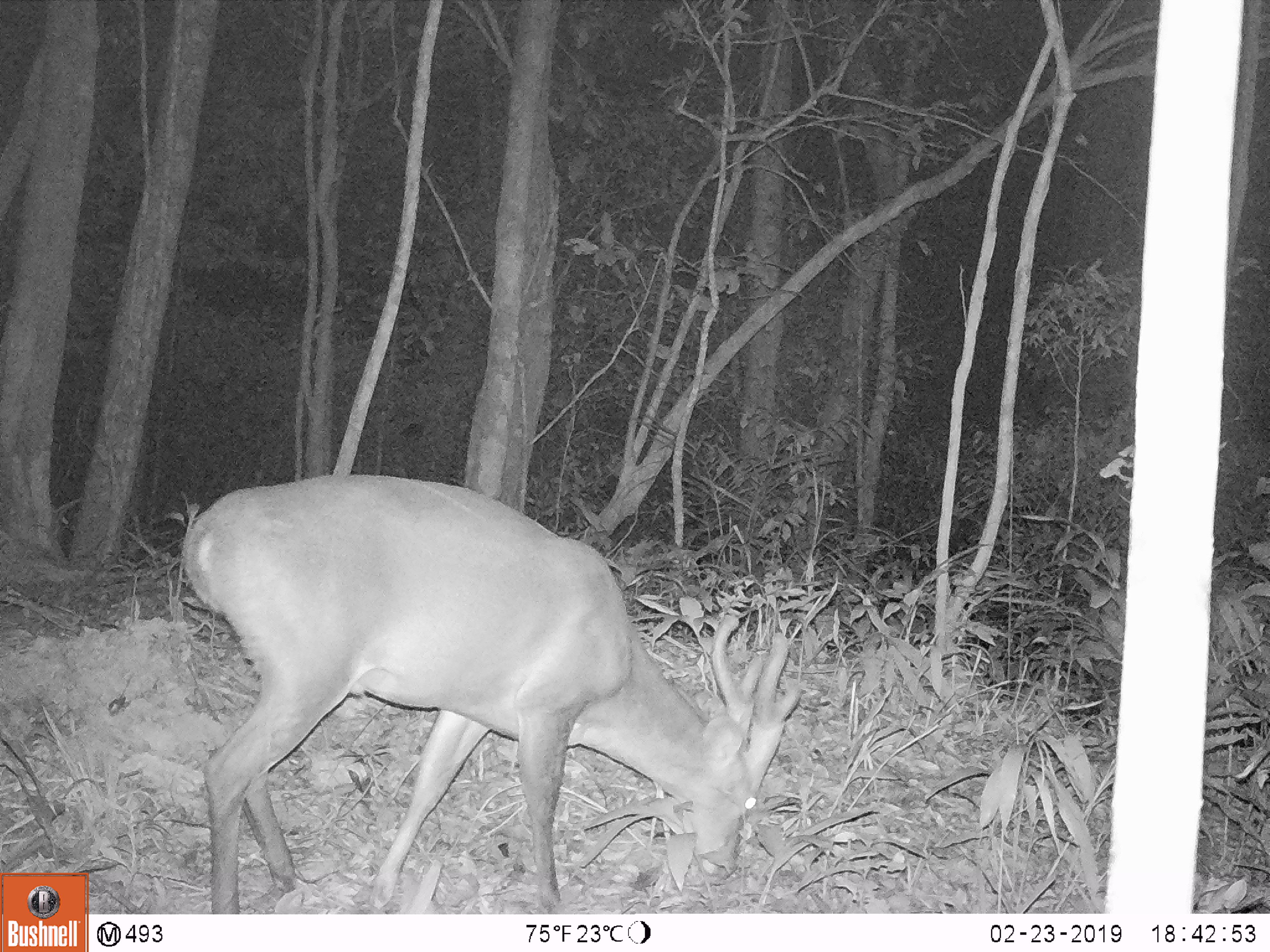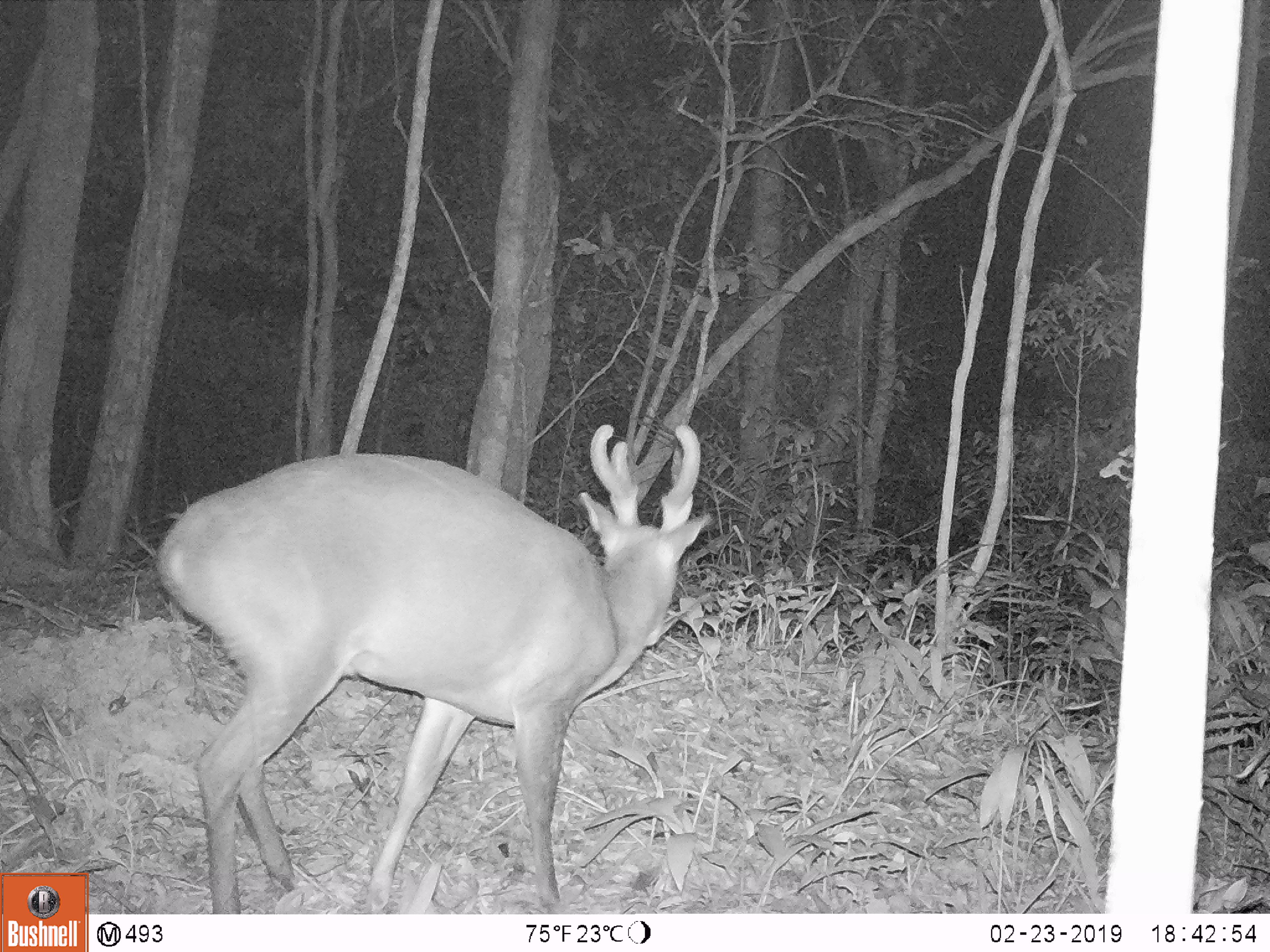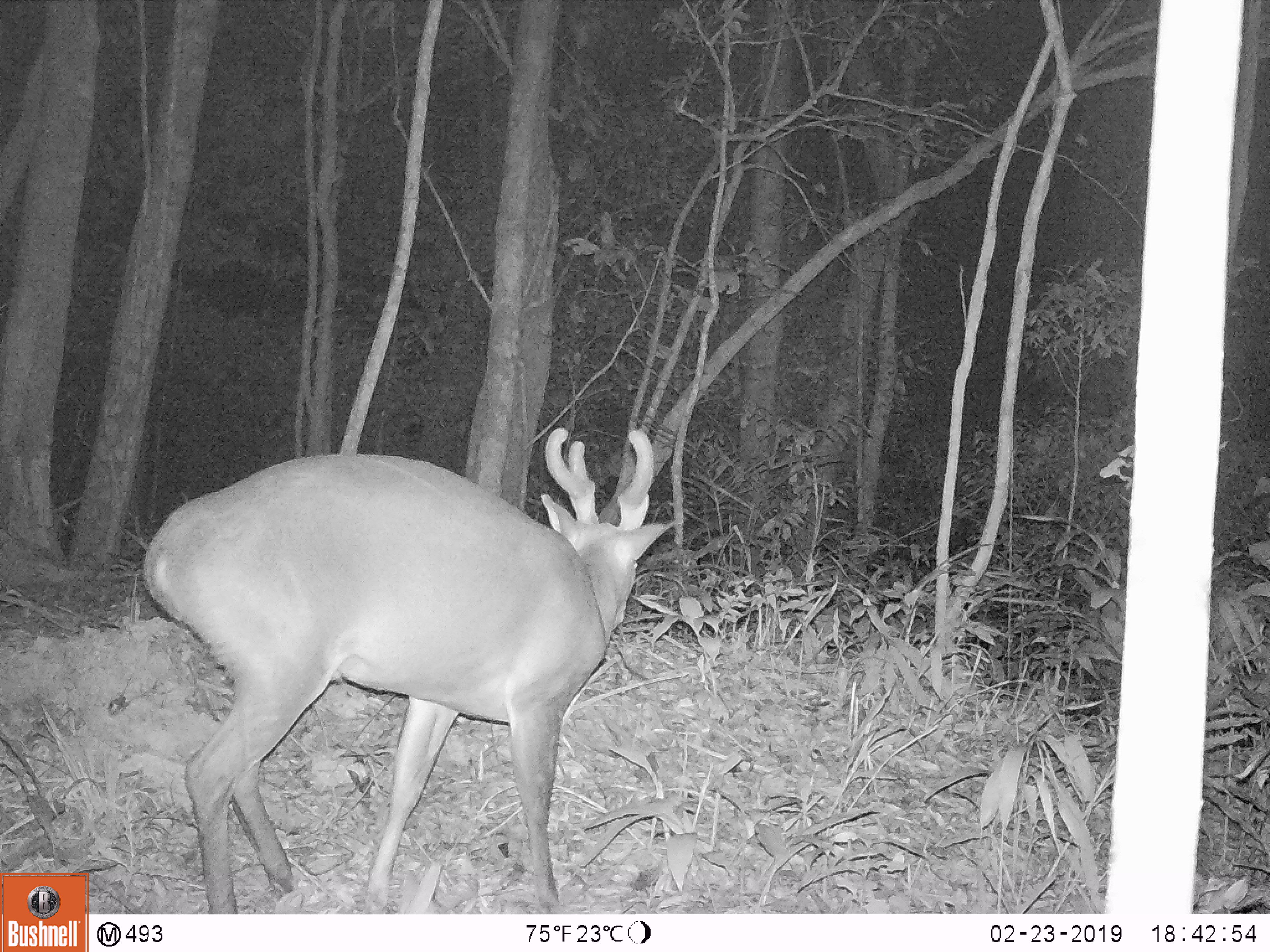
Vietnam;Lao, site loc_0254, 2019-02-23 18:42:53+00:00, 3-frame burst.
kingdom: Animalia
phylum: Chordata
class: Mammalia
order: Artiodactyla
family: Cervidae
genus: Muntiacus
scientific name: Muntiacus vuquangensis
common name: large-antlered muntjac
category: large antlered muntjac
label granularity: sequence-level